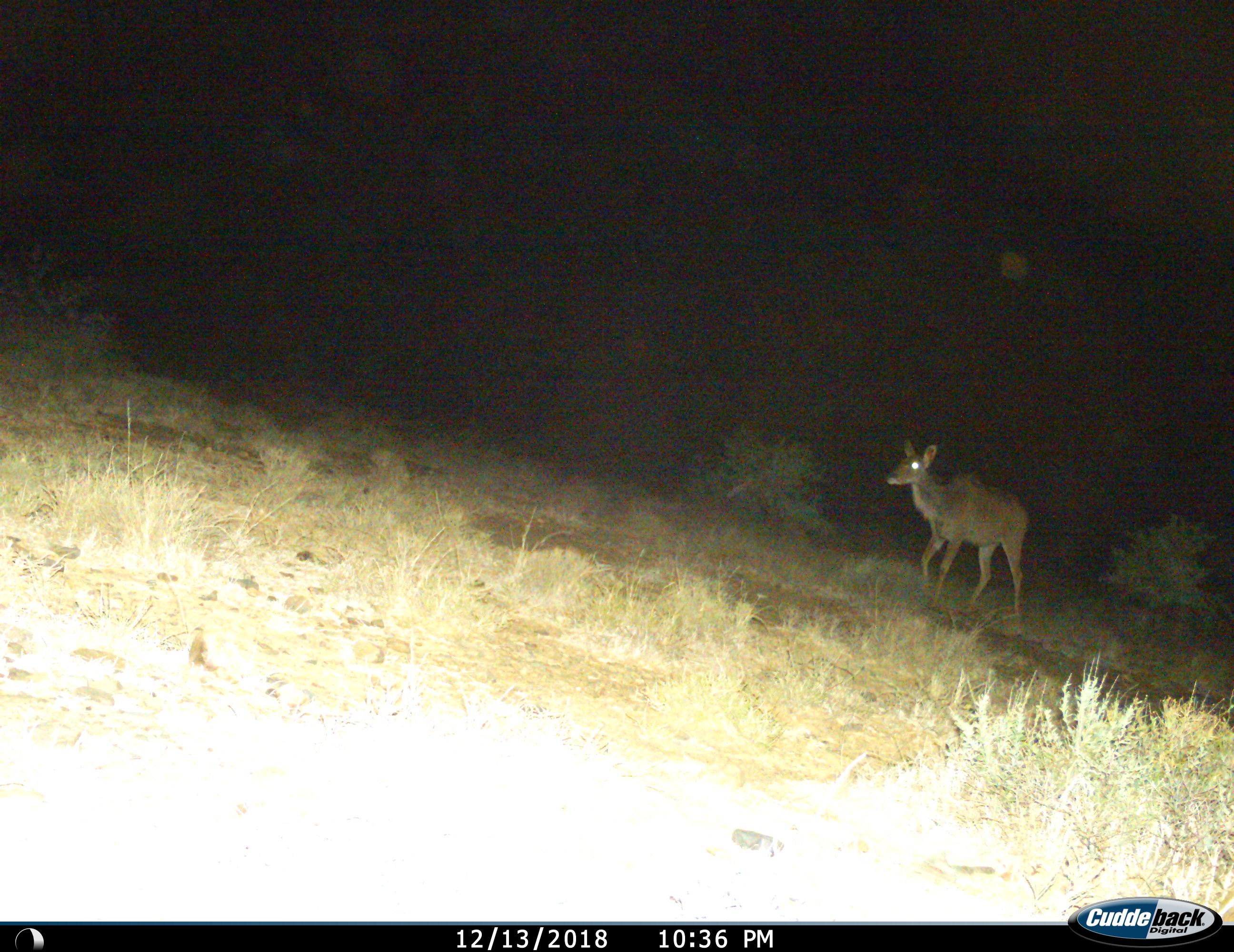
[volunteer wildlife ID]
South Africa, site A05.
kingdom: Animalia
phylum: Chordata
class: Mammalia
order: Artiodactyla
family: Bovidae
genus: Tragelaphus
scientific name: Tragelaphus strepsiceros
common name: greater kudu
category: kudu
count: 1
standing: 22%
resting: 0%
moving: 89%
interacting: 0%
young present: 0%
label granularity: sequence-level